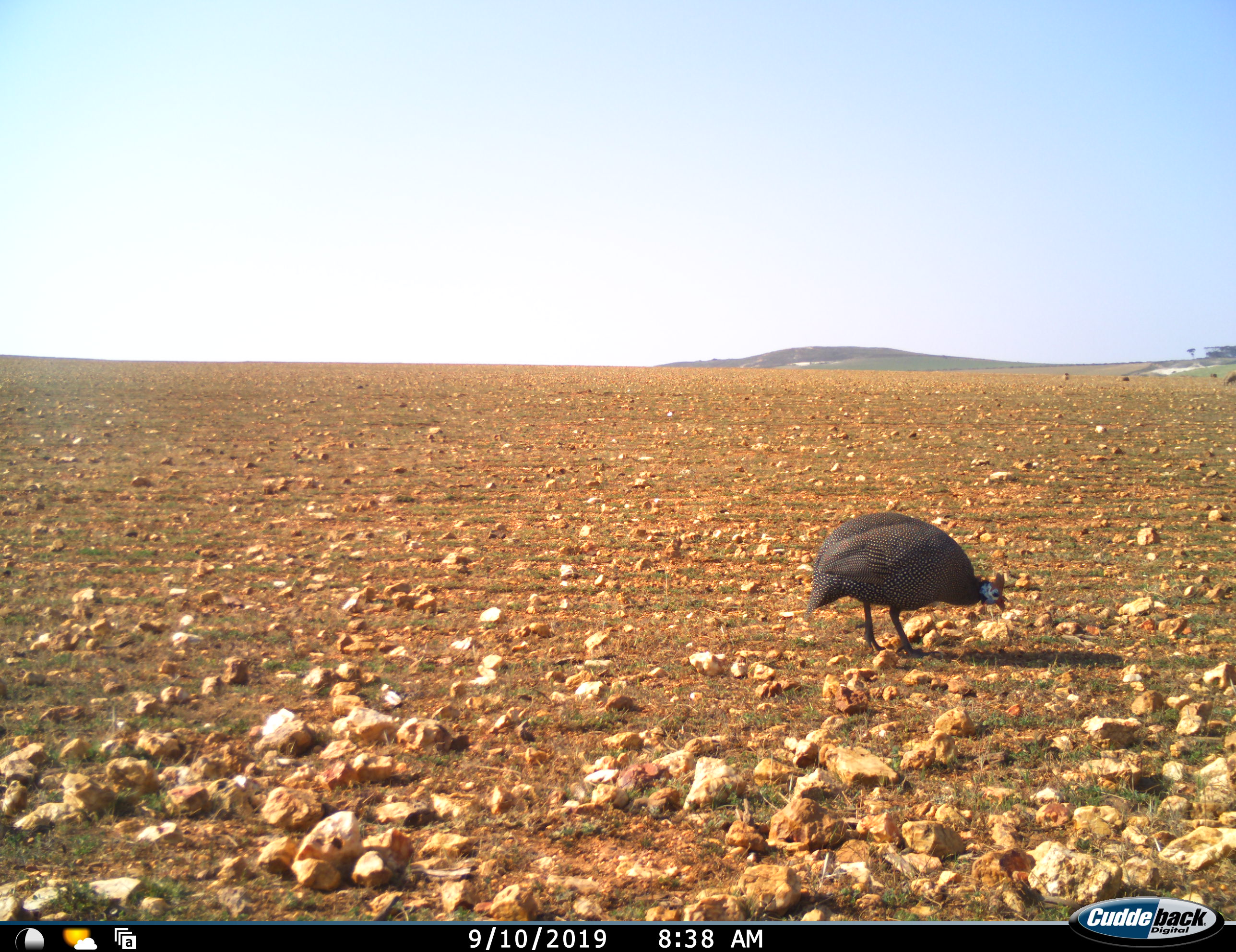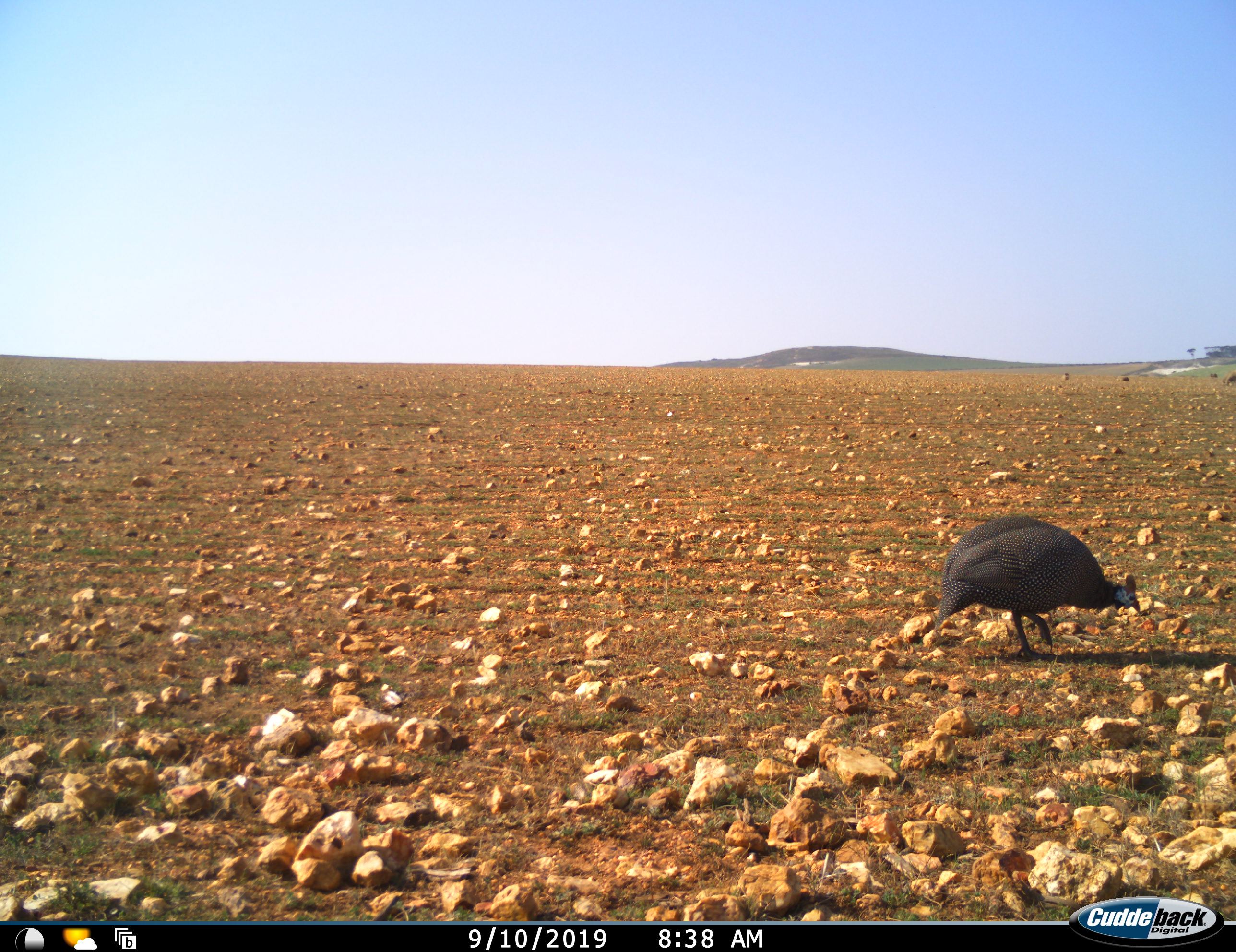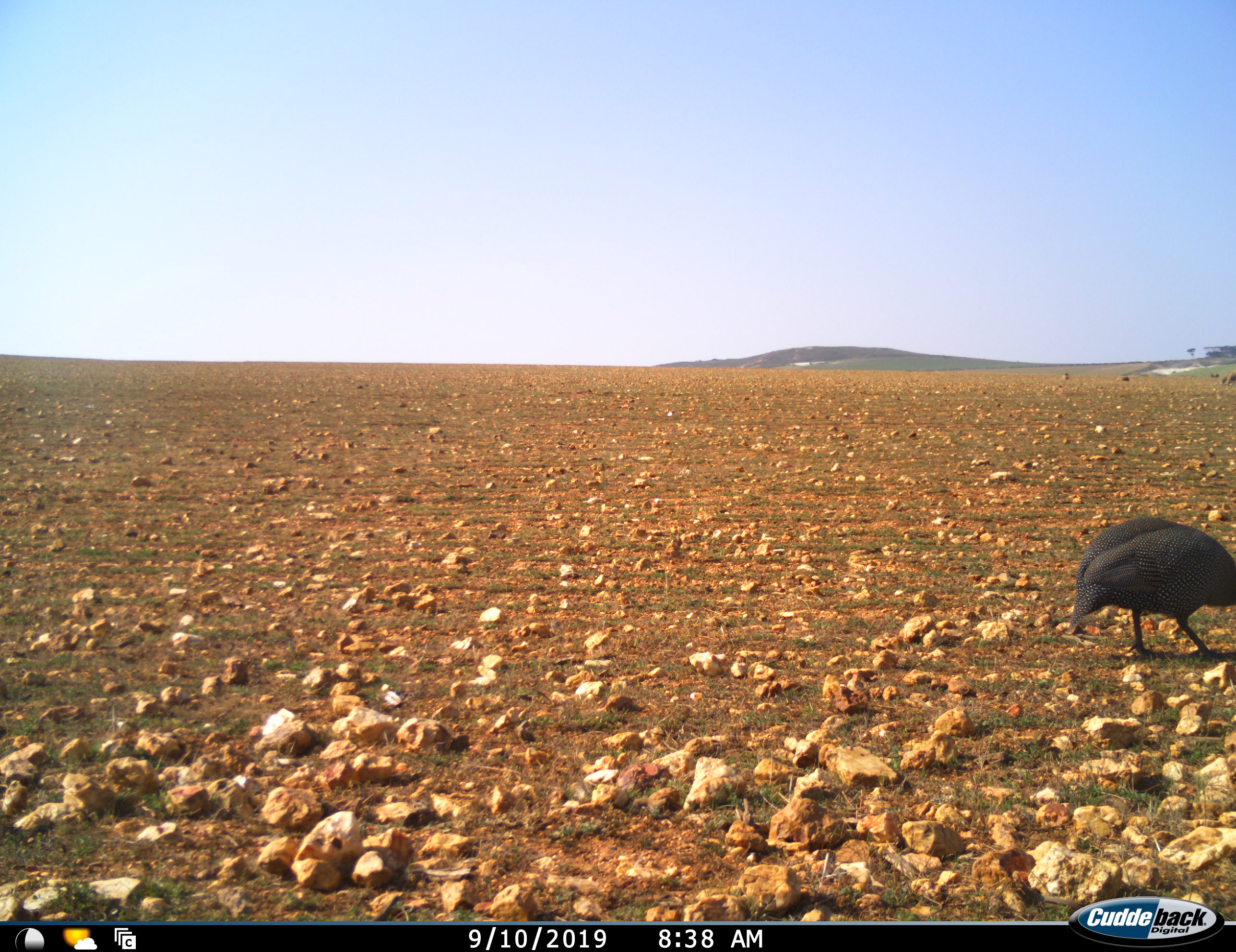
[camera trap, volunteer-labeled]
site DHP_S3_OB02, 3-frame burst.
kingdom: Animalia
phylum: Chordata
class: Aves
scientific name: Aves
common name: bird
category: birdother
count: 1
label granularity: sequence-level